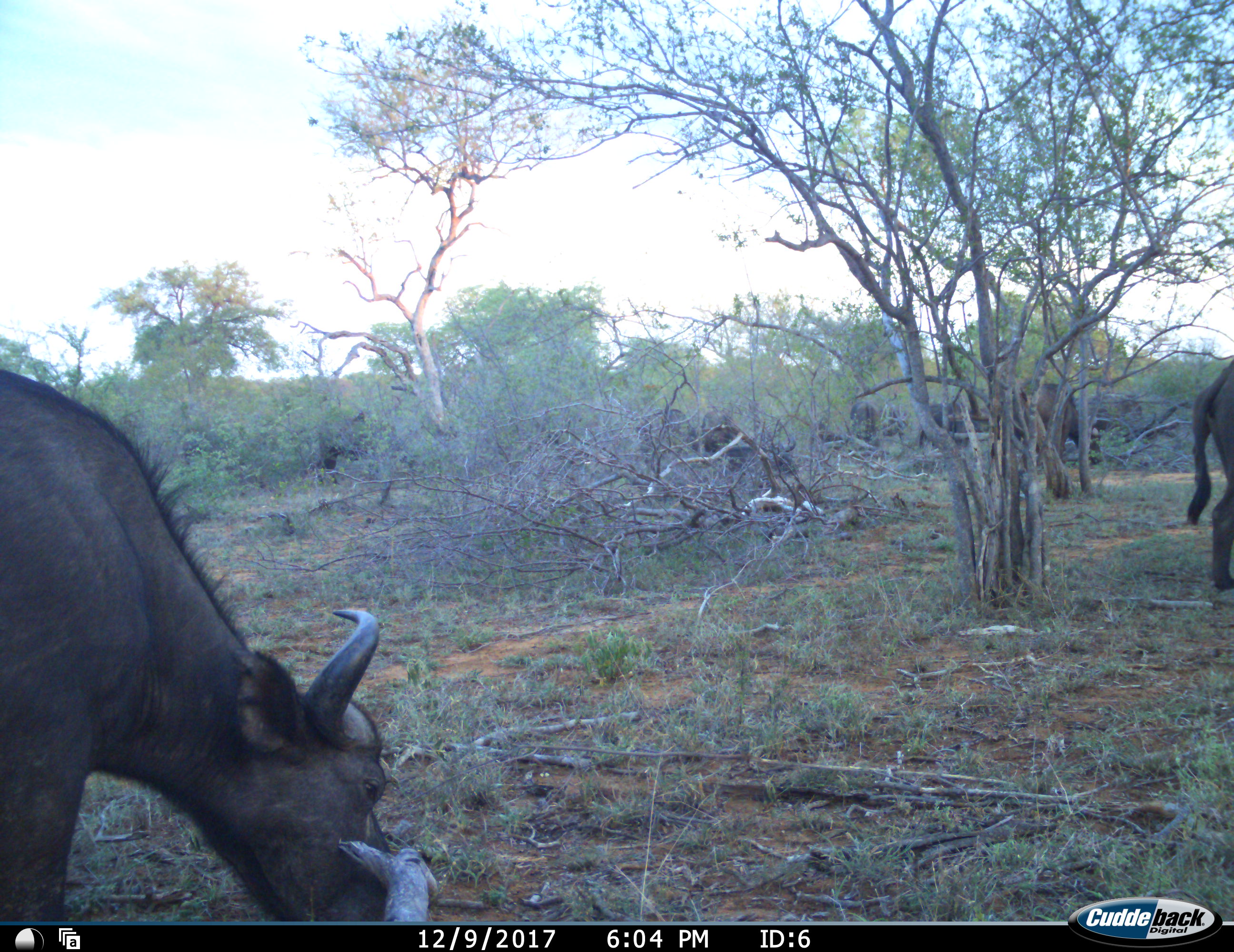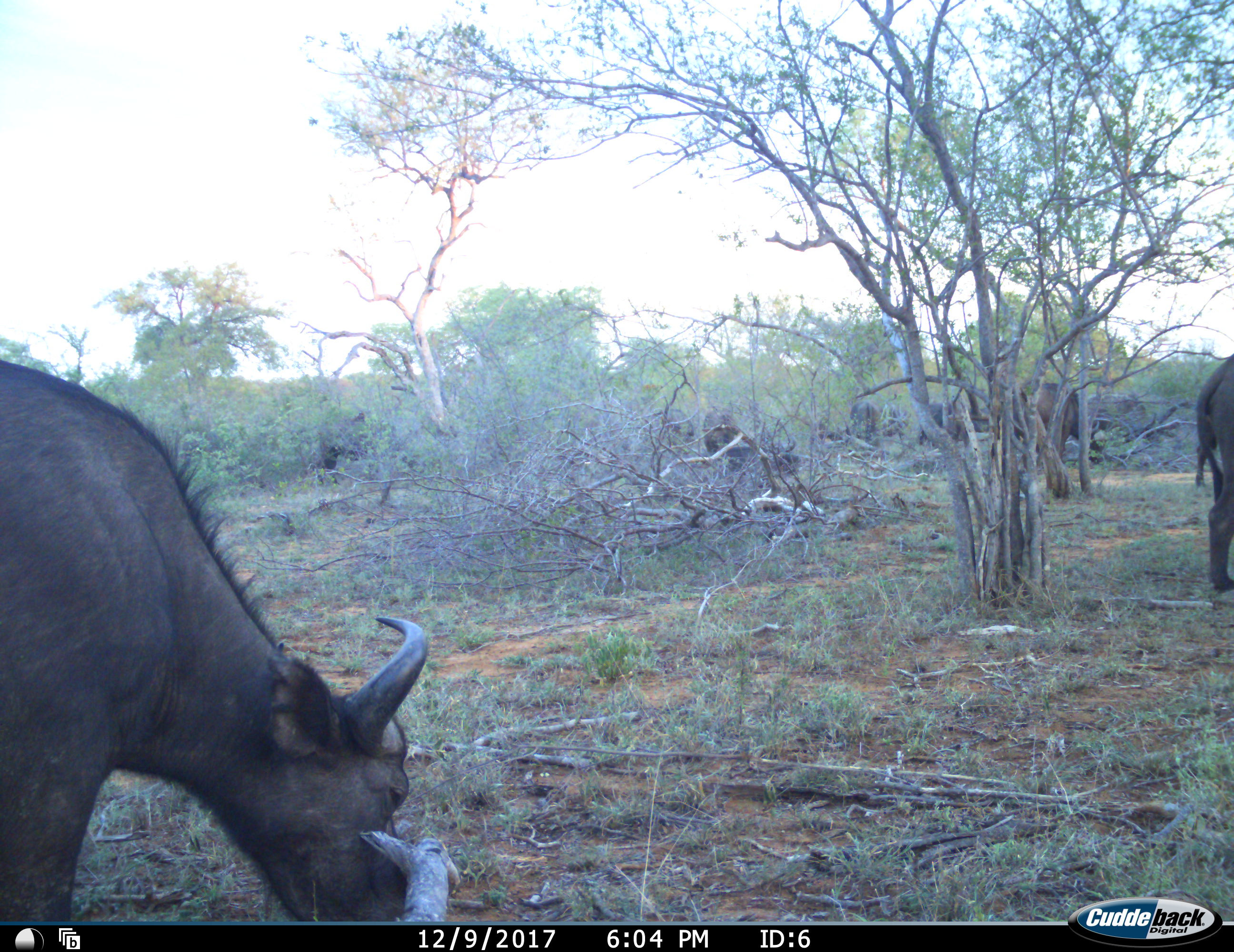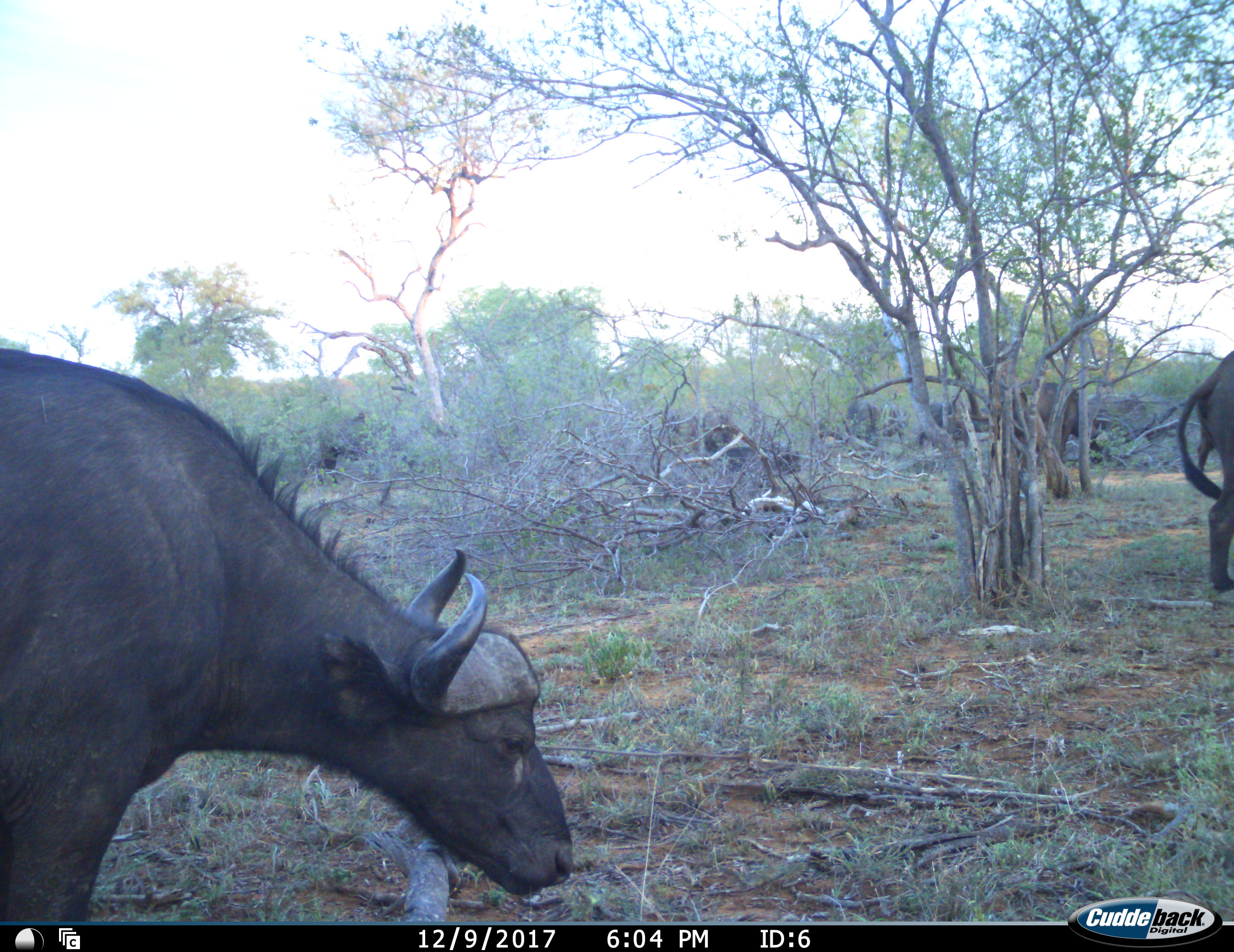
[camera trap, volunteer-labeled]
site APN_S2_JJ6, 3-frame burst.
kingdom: Animalia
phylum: Chordata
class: Mammalia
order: Artiodactyla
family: Bovidae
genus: Syncerus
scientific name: Syncerus caffer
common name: african buffalo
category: buffalo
Buffalo (african buffalo) (Syncerus caffer), count 8. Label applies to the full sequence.